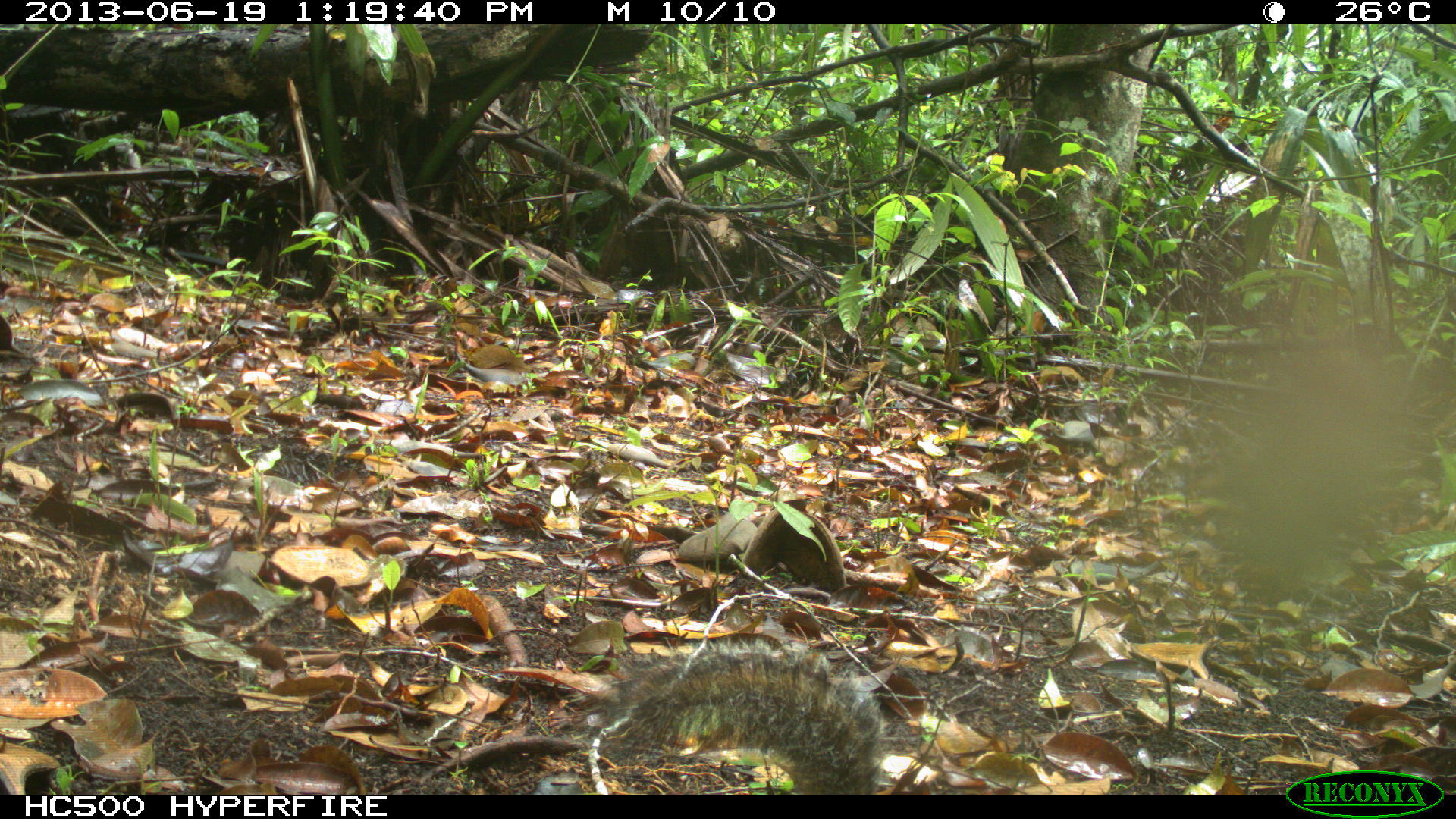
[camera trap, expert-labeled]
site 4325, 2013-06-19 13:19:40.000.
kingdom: Animalia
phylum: Chordata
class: Mammalia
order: Rodentia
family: Sciuridae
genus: Sciurus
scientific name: Sciurus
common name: squirrel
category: sciurus sp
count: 1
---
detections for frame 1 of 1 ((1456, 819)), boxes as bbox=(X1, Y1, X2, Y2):
sciurus sp: bbox=(573, 637, 902, 793)